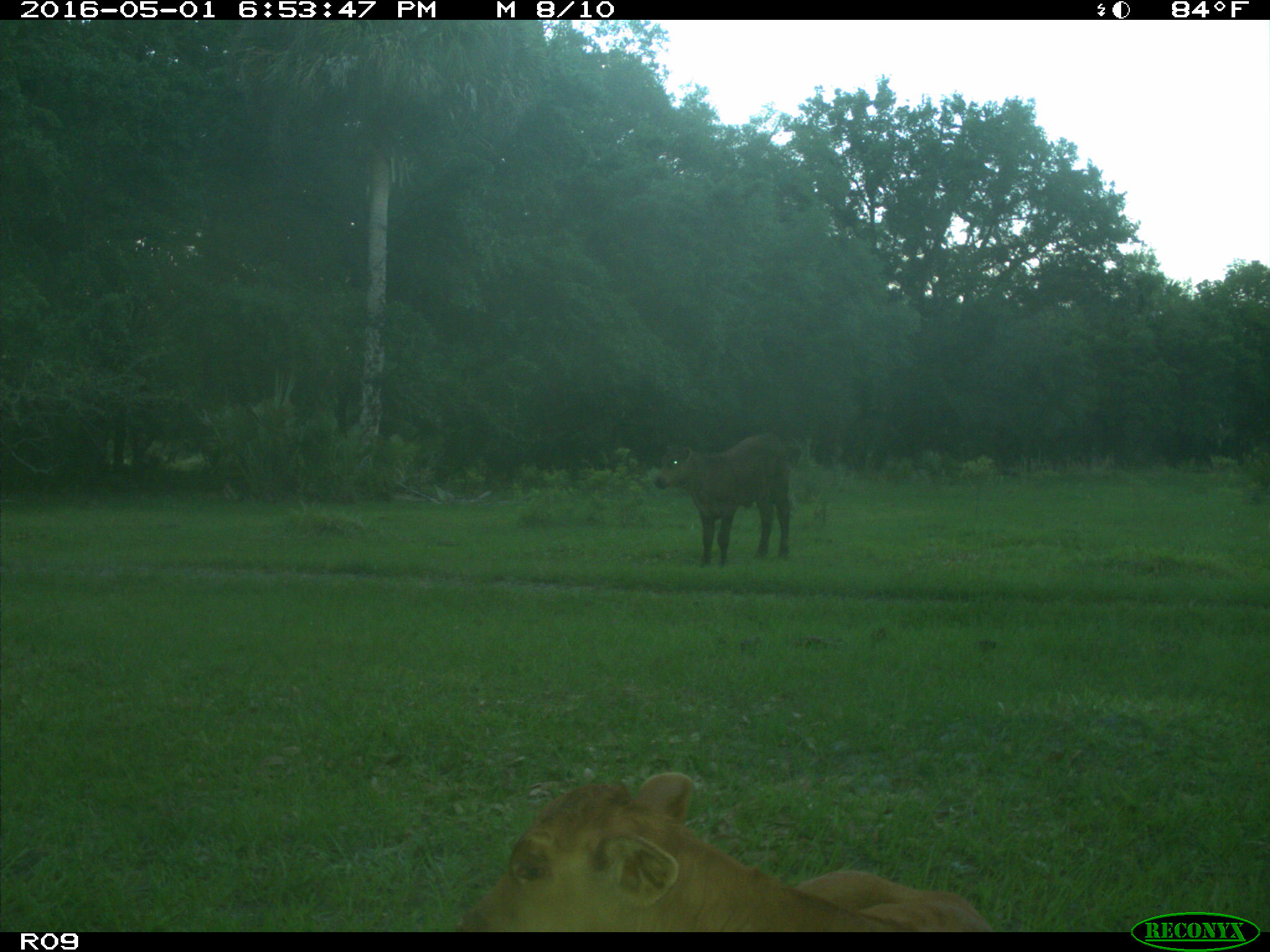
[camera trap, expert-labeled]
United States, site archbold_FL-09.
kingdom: Animalia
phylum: Chordata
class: Mammalia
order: Artiodactyla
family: Bovidae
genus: Bos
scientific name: Bos taurus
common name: domestic cow